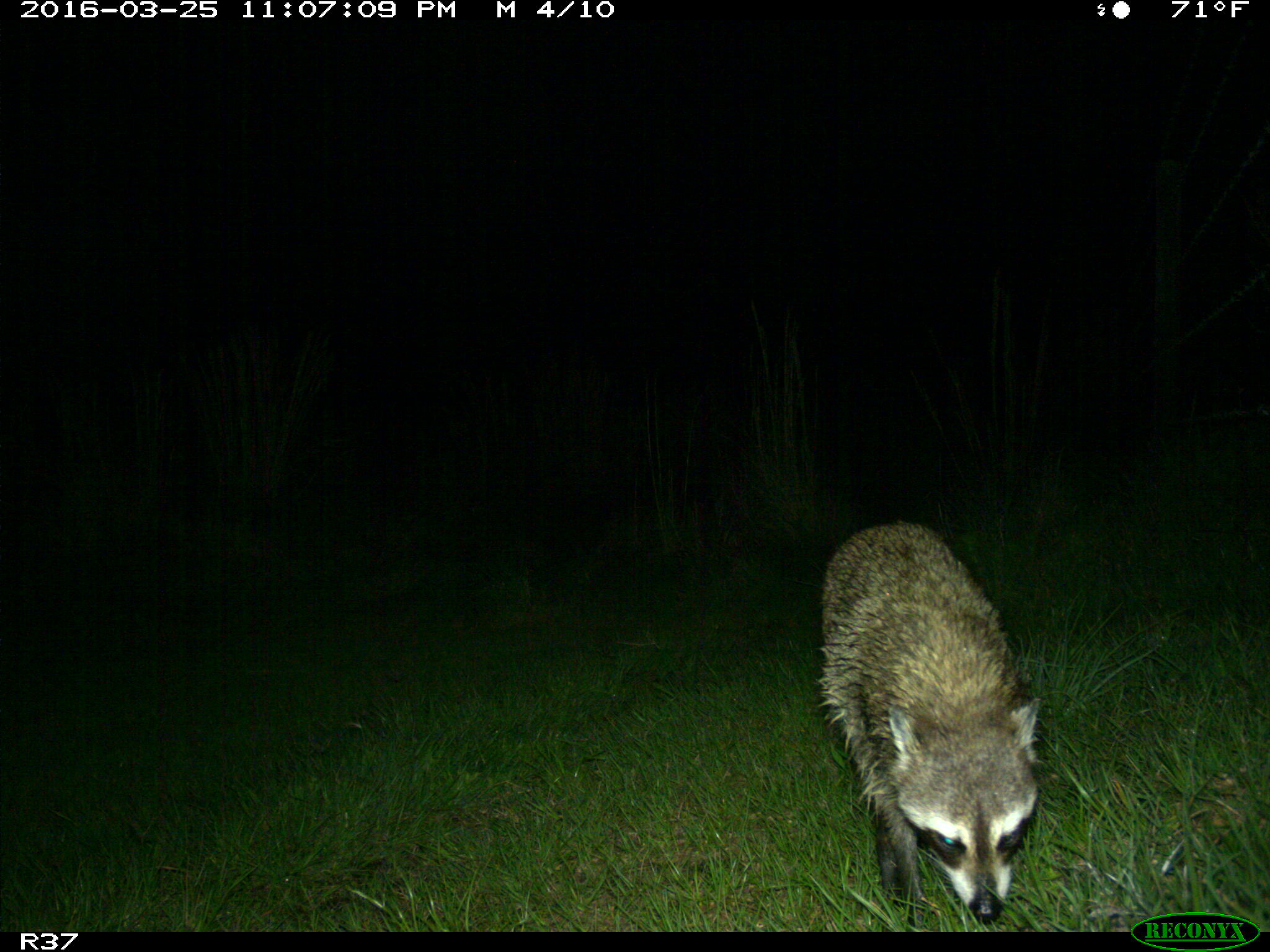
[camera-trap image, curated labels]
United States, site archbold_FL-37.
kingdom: Animalia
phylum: Chordata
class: Mammalia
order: Carnivora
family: Procyonidae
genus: Procyon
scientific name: Procyon lotor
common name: common raccoon